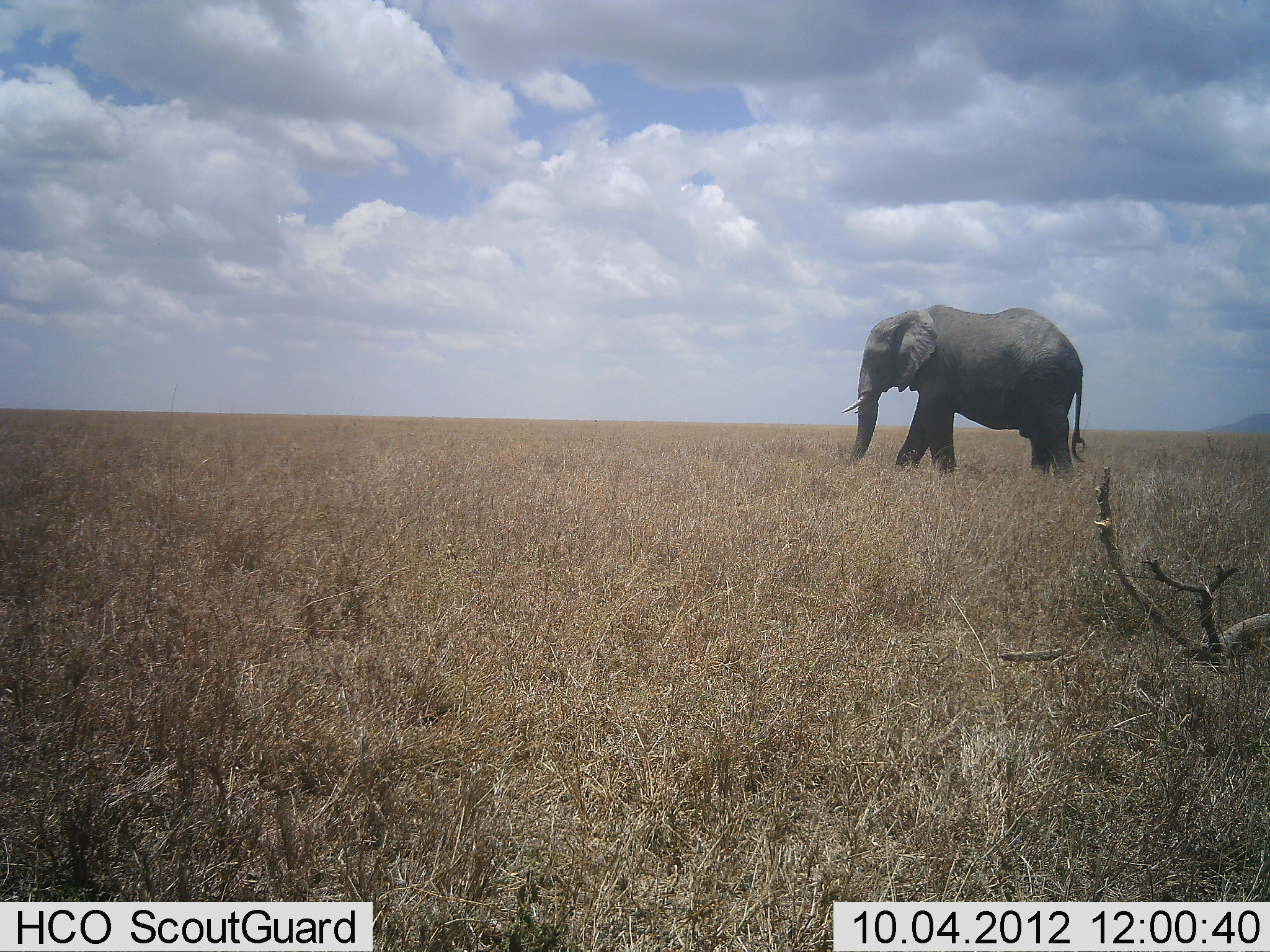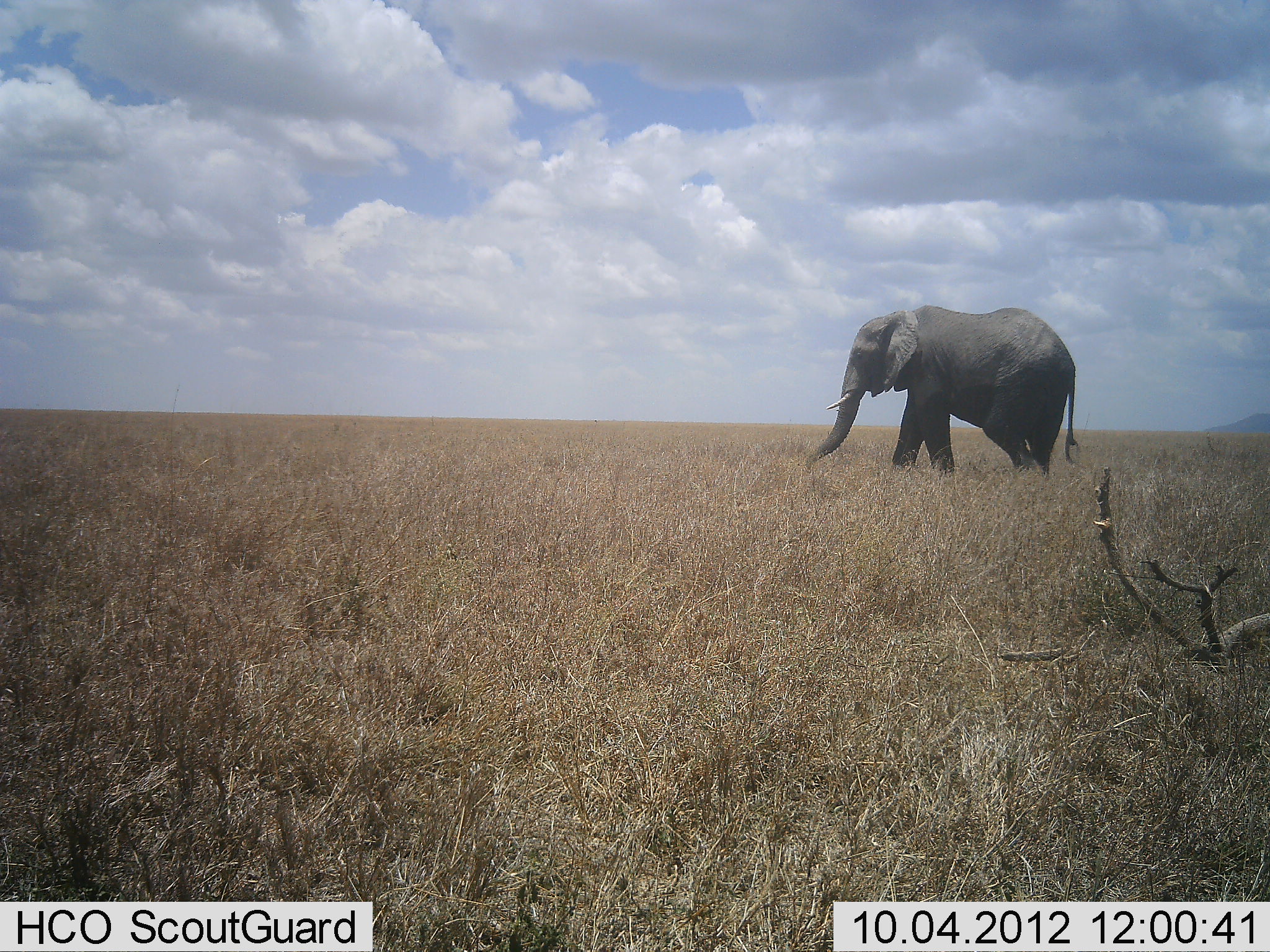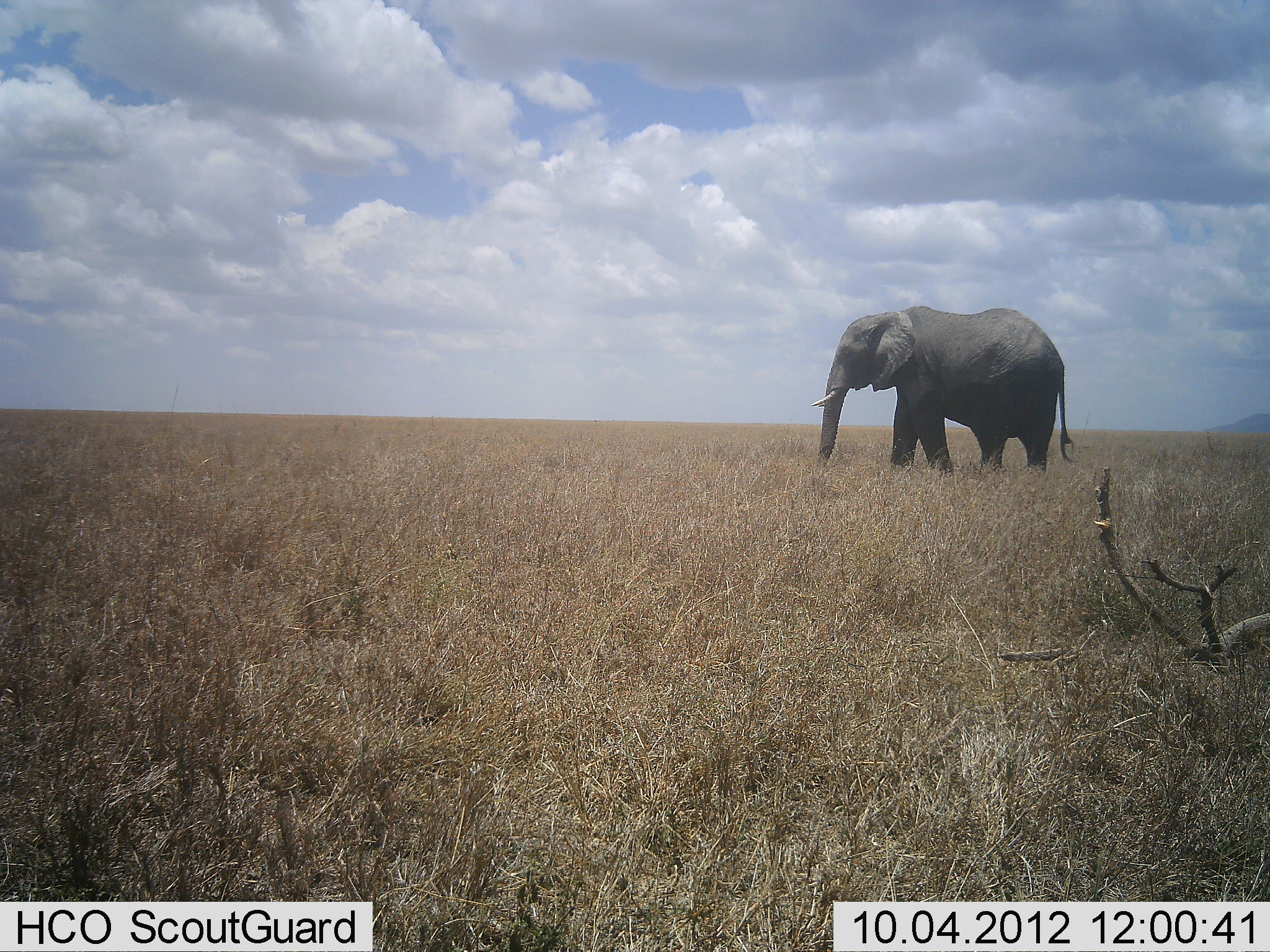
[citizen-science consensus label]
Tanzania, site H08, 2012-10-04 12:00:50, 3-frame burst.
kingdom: Animalia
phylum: Chordata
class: Mammalia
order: Proboscidea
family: Elephantidae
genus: Loxodonta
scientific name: Loxodonta africana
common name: african bush elephant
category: elephant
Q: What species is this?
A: Elephant (african bush elephant) (Loxodonta africana).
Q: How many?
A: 1.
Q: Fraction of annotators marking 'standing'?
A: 0%.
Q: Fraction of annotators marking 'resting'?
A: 0%.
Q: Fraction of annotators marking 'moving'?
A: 90%.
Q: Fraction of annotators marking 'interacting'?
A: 0%.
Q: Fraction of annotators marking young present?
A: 0%.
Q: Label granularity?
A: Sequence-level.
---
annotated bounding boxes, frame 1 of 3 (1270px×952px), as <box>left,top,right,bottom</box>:
animal: <box>840,303,1088,477</box>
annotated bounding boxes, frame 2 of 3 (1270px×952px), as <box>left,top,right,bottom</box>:
animal: <box>805,304,1080,481</box>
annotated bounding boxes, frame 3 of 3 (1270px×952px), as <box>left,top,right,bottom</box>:
animal: <box>809,303,1075,474</box>